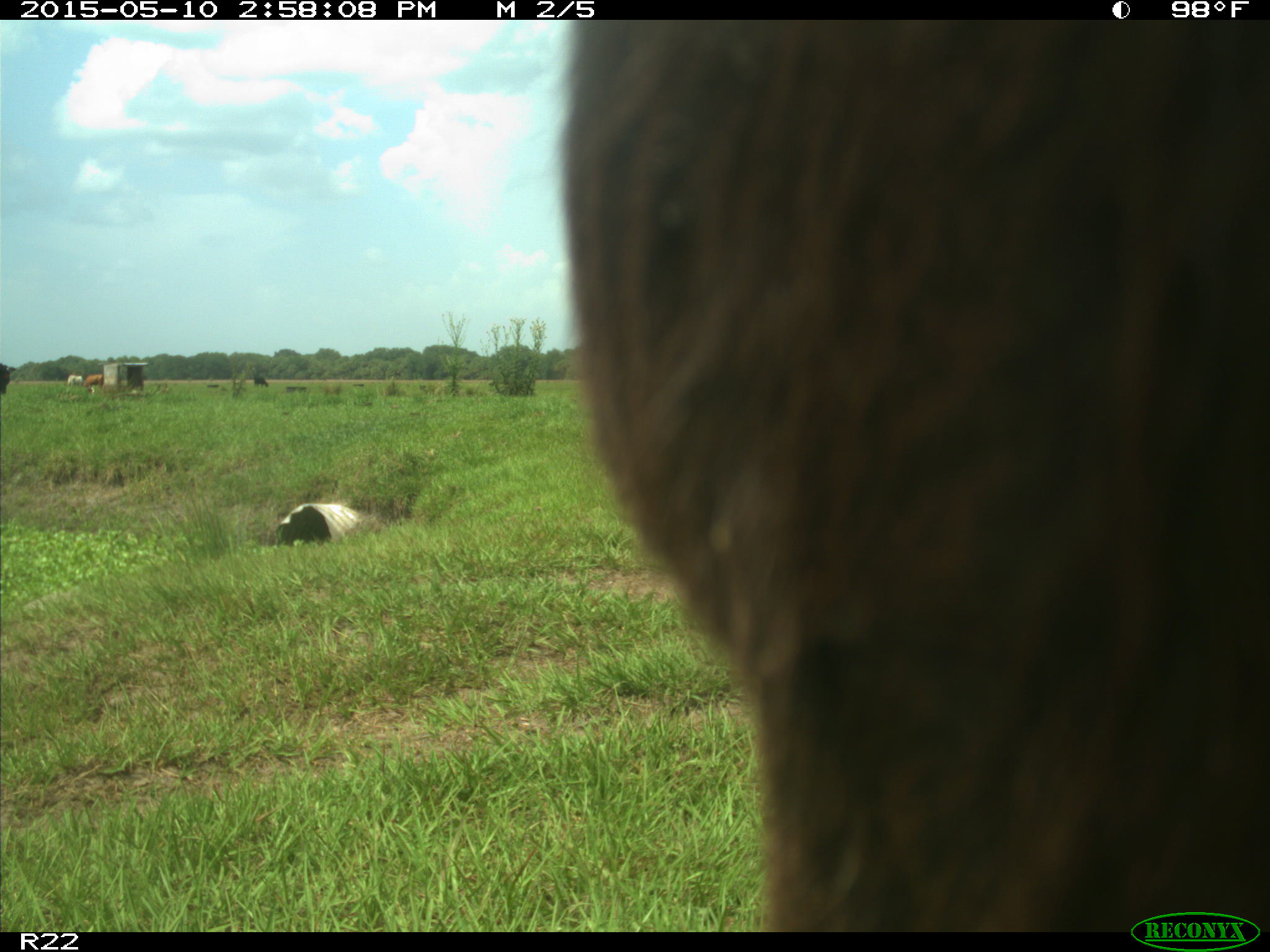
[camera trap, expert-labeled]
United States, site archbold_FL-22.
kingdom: Animalia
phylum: Chordata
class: Mammalia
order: Artiodactyla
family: Bovidae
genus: Bos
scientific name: Bos taurus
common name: domestic cow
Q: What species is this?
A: Bos taurus (domestic cow).